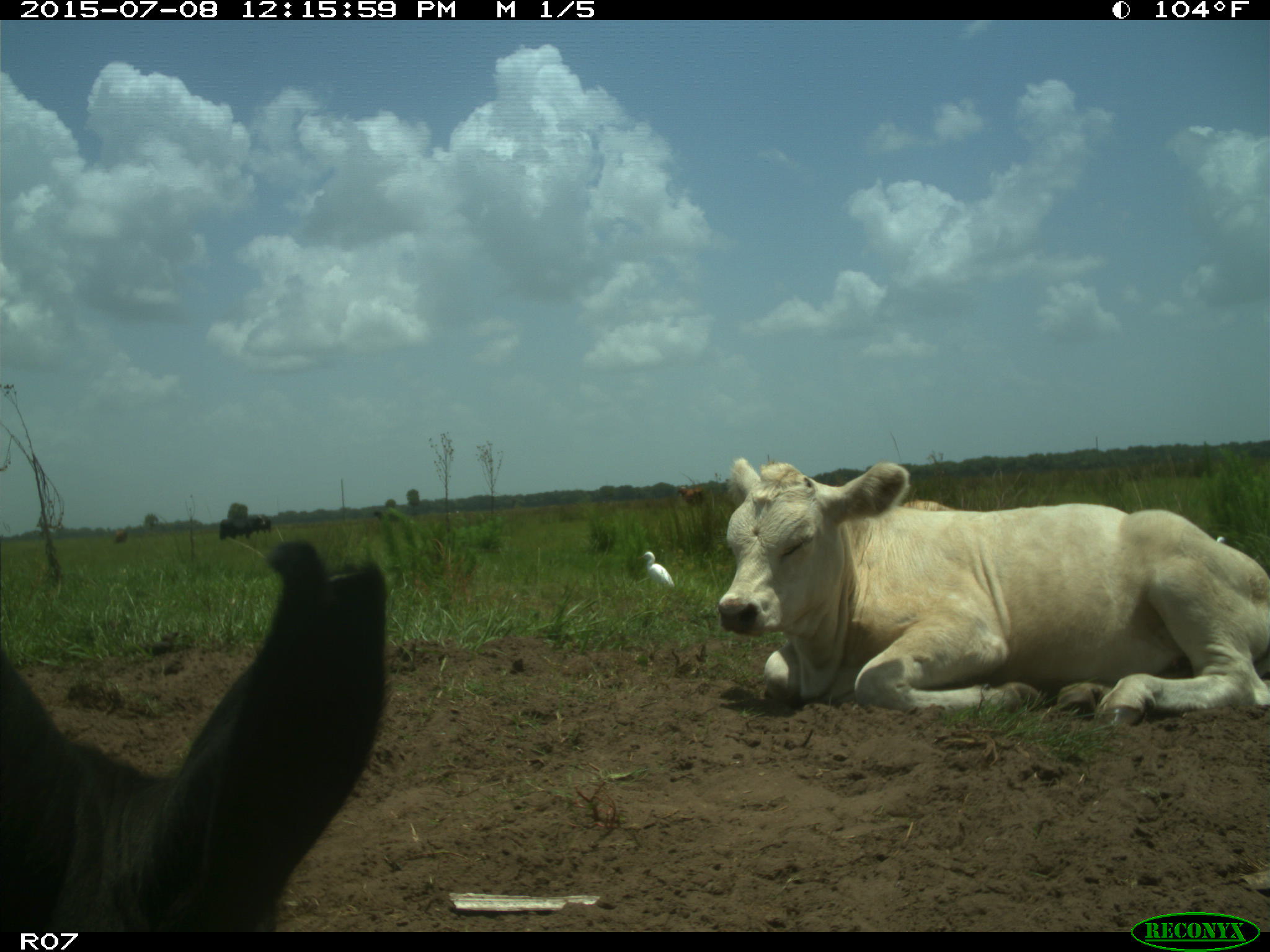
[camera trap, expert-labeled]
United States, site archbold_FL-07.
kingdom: Animalia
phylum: Chordata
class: Mammalia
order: Artiodactyla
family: Bovidae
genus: Bos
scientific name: Bos taurus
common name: domestic cow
Bos taurus (domestic cow).